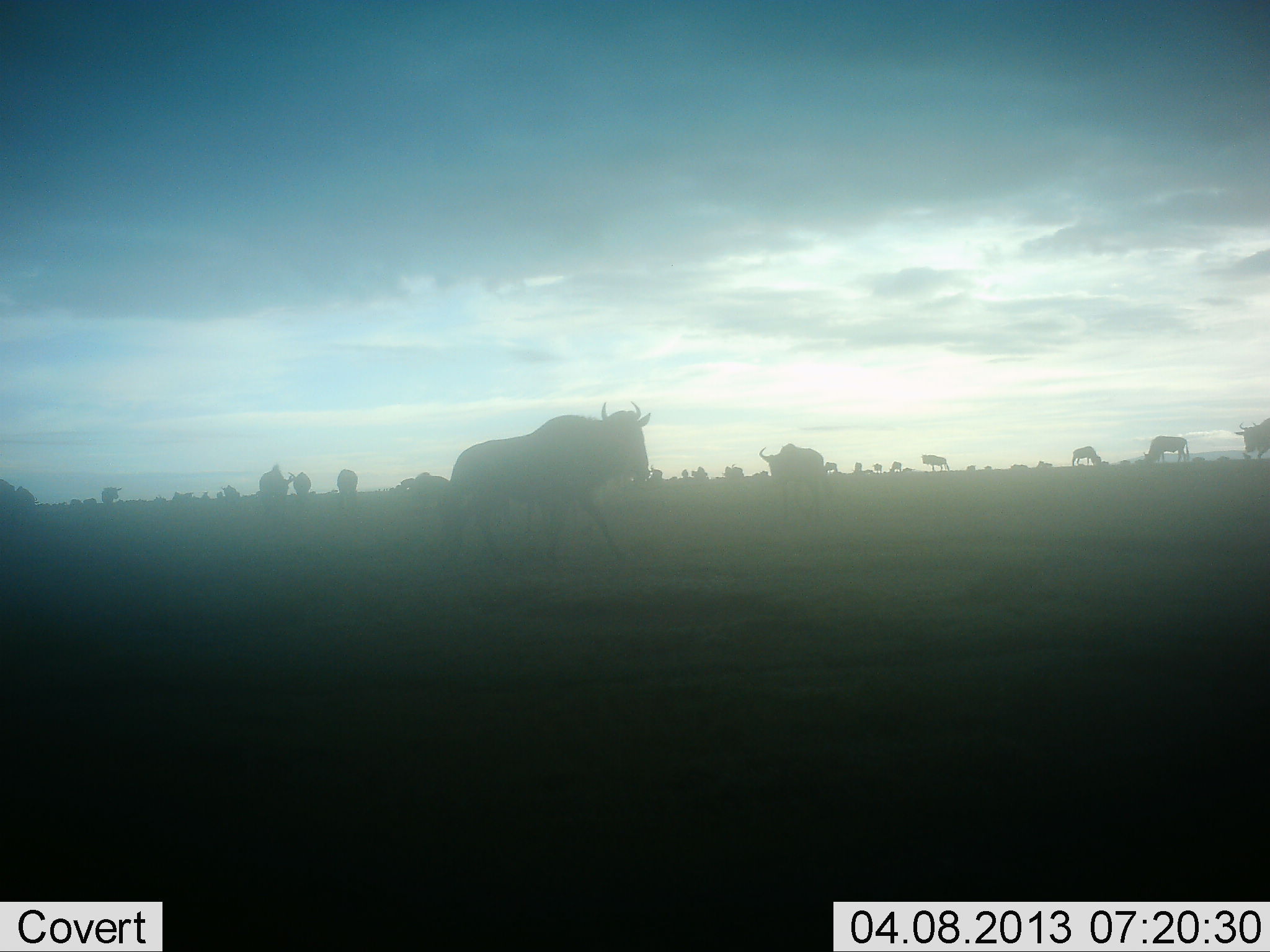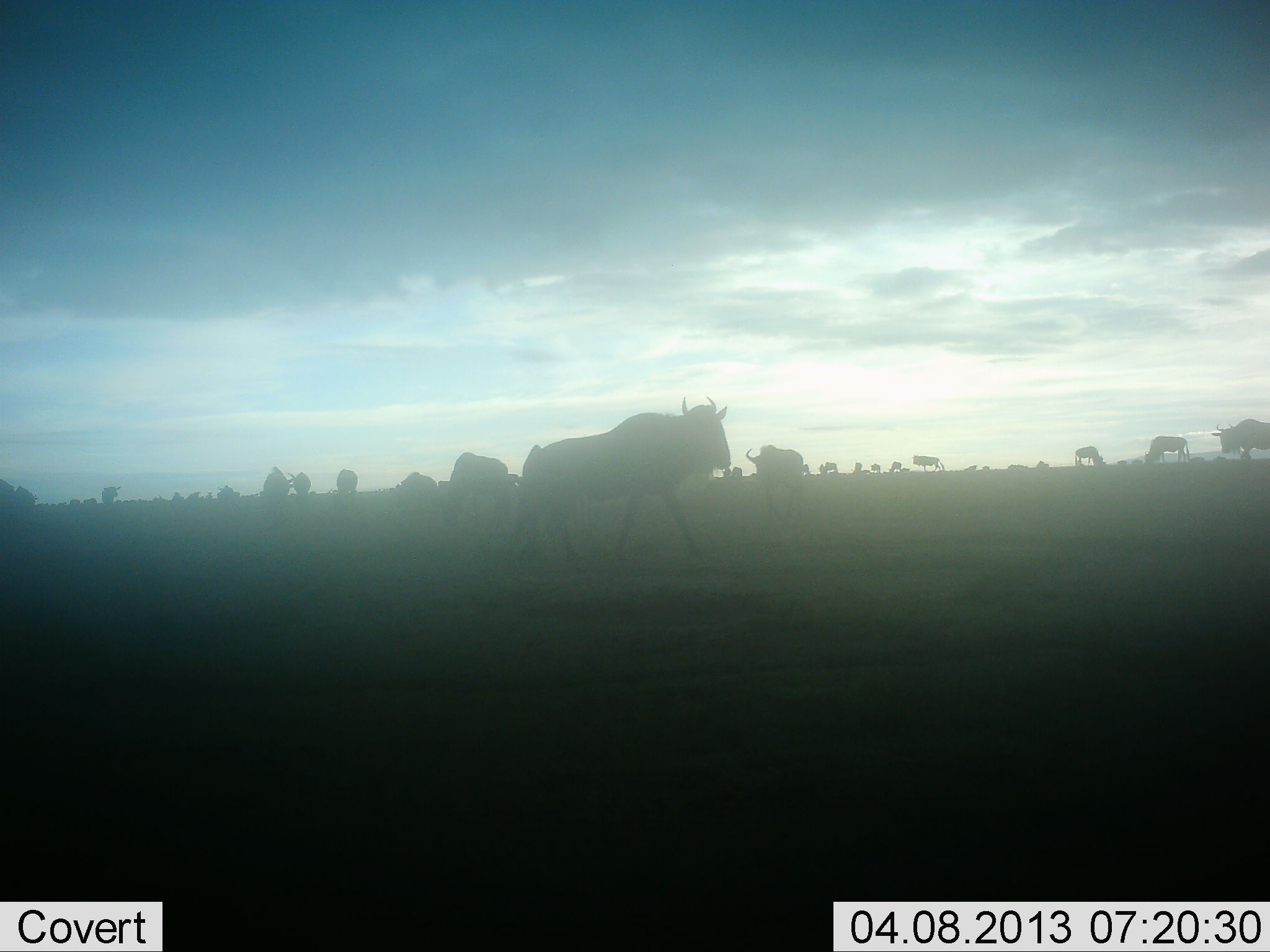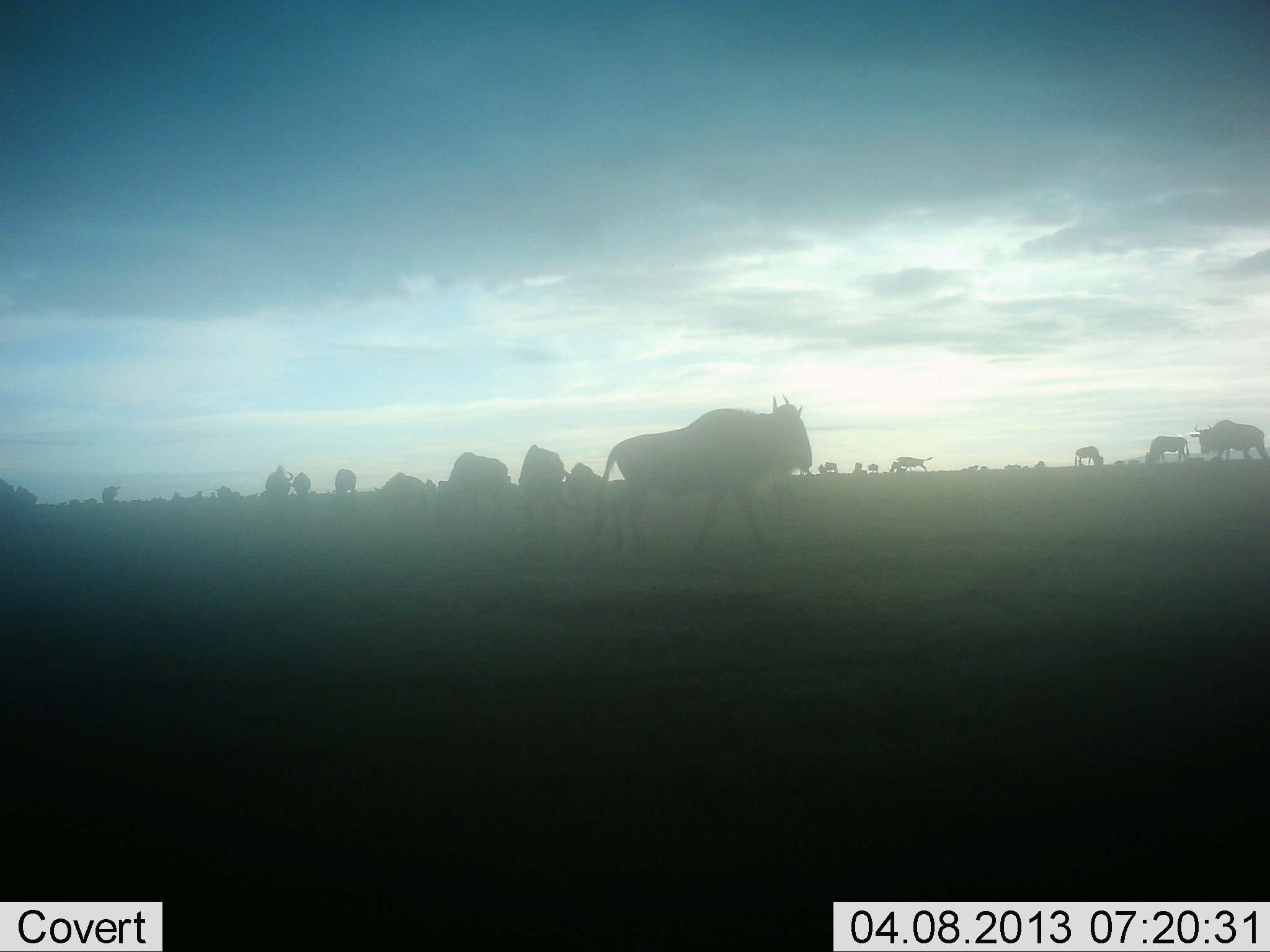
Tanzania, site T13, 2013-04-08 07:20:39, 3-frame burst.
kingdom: Animalia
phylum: Chordata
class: Mammalia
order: Artiodactyla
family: Bovidae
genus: Connochaetes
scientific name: Connochaetes taurinus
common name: blue wildebeest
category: wildebeest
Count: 11-50.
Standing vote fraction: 63%.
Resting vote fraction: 0%.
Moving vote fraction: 81%.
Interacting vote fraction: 4%.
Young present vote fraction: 0%.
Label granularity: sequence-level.